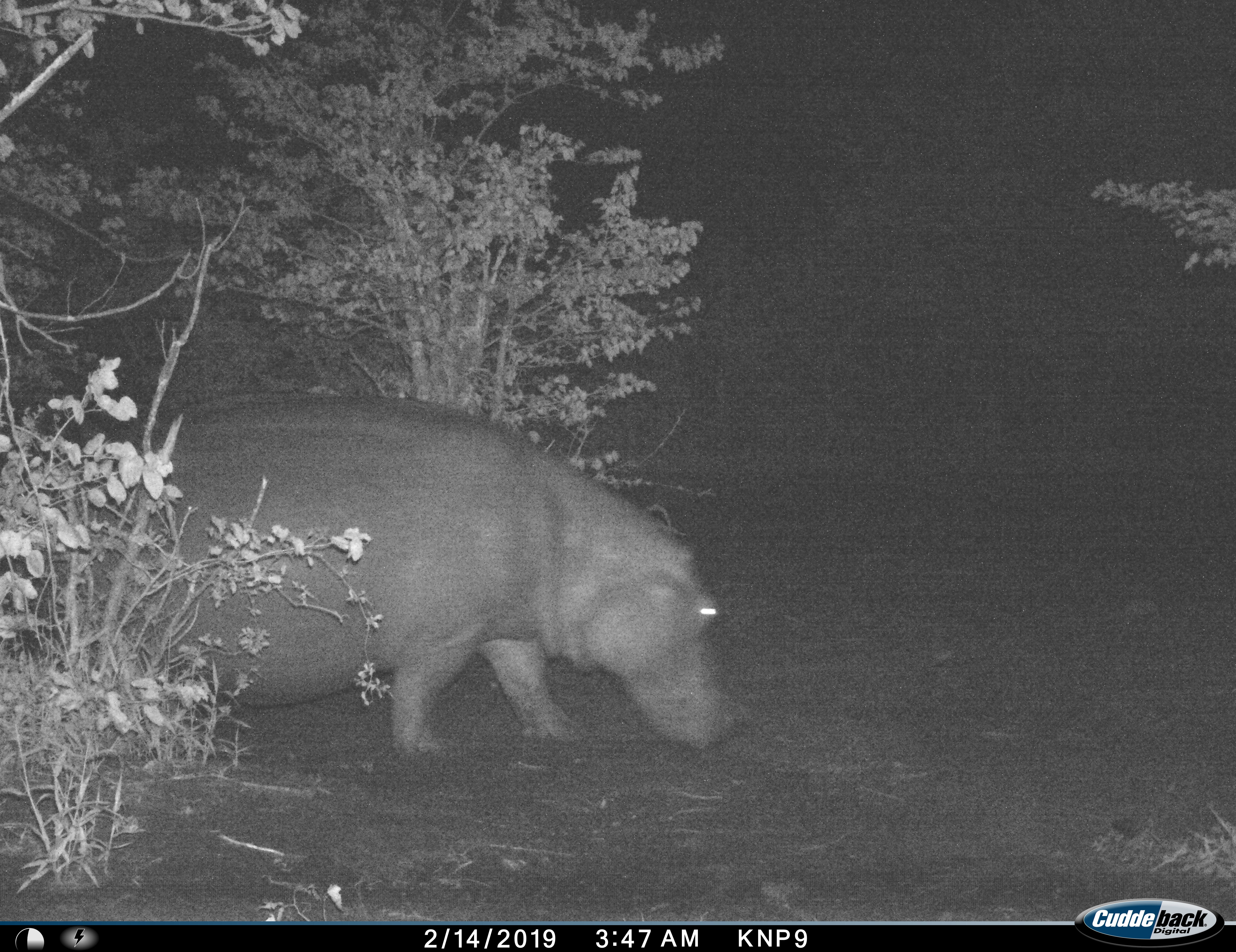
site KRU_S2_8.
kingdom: Animalia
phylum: Chordata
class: Mammalia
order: Artiodactyla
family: Hippopotamidae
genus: Hippopotamus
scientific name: Hippopotamus amphibius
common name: hippopotamus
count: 1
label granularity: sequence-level